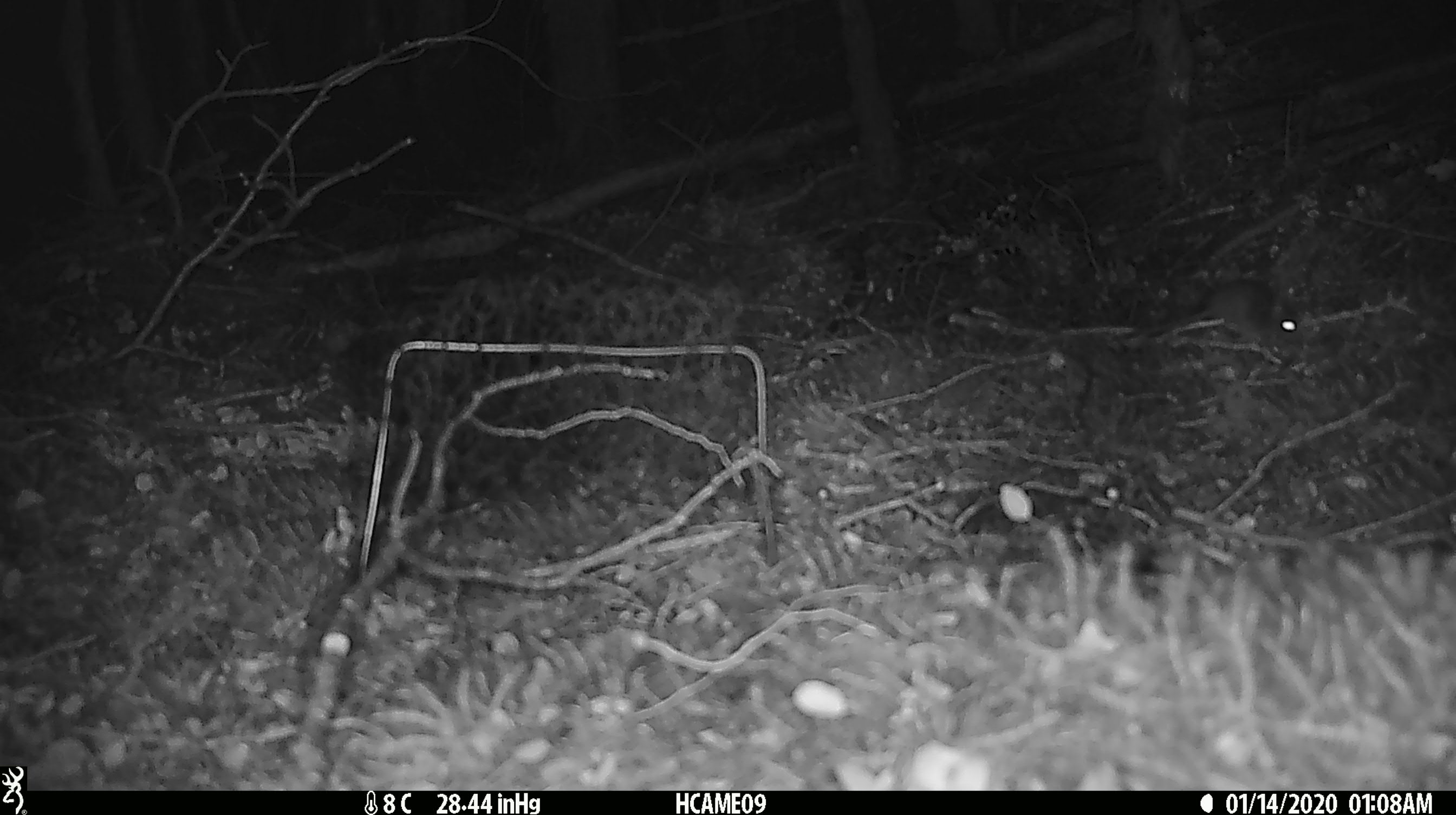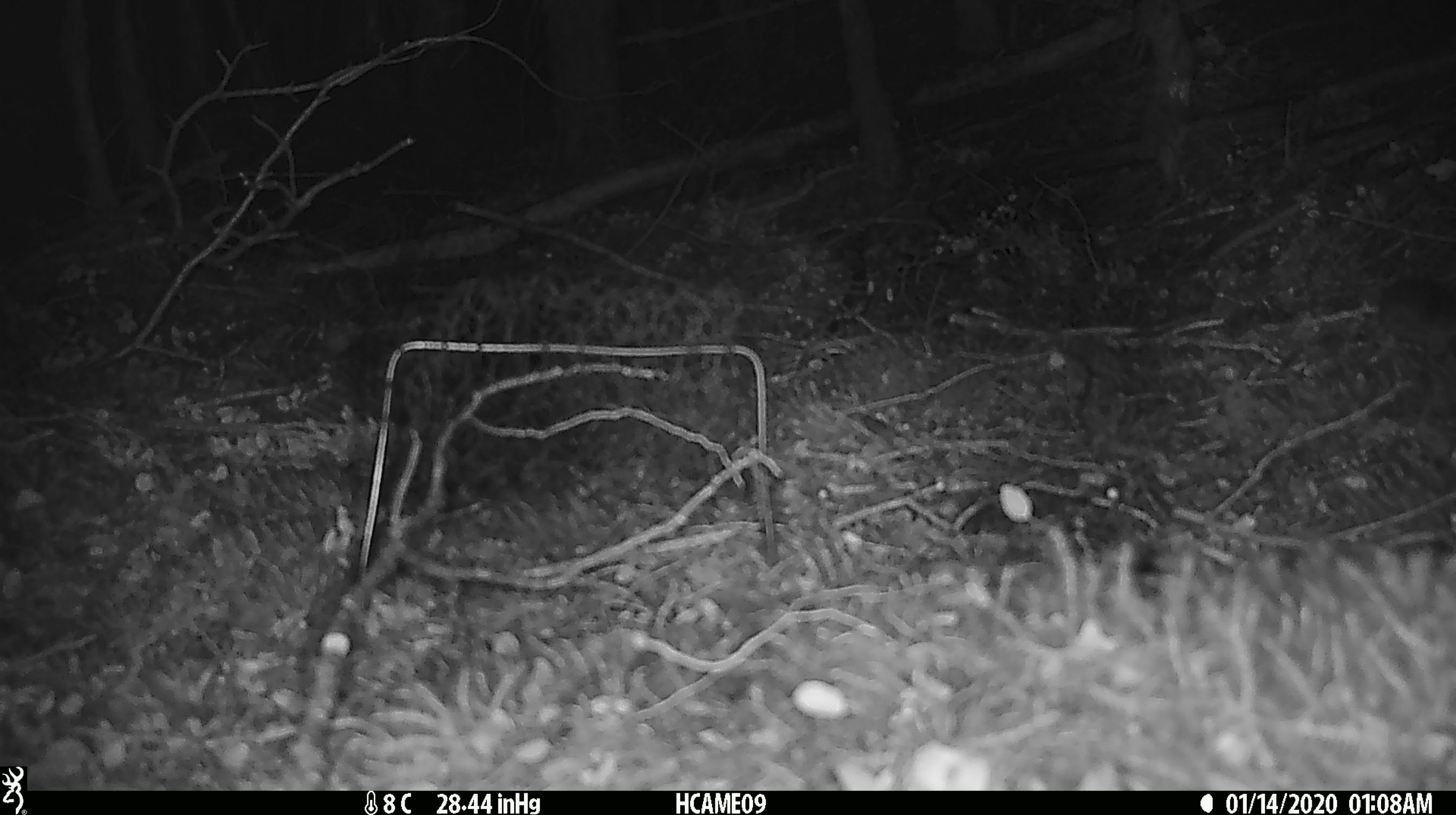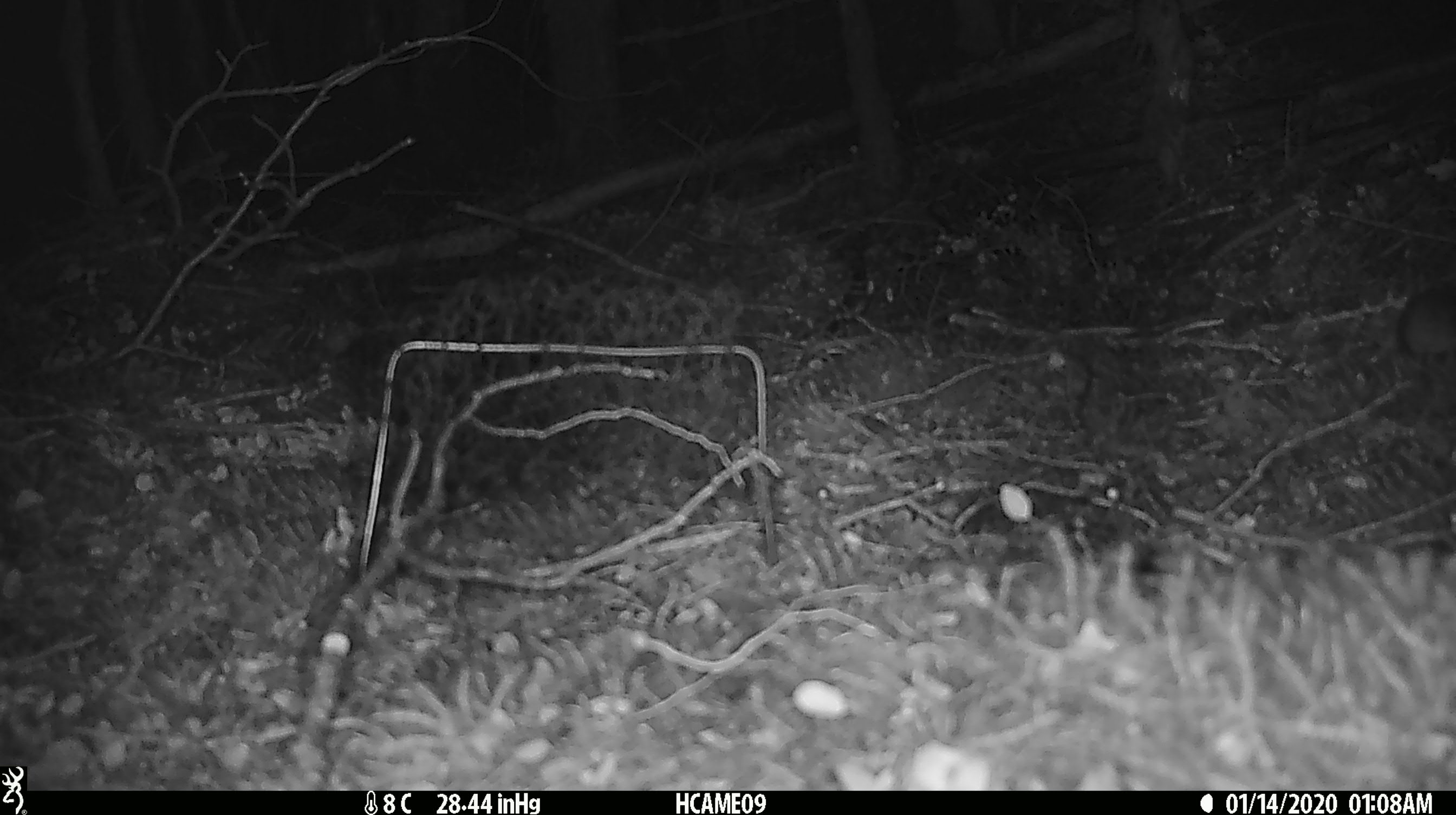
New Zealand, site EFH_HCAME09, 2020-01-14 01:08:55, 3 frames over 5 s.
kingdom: Animalia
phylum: Chordata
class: Mammalia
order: Rodentia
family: Muridae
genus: Mus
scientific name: Mus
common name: mouse